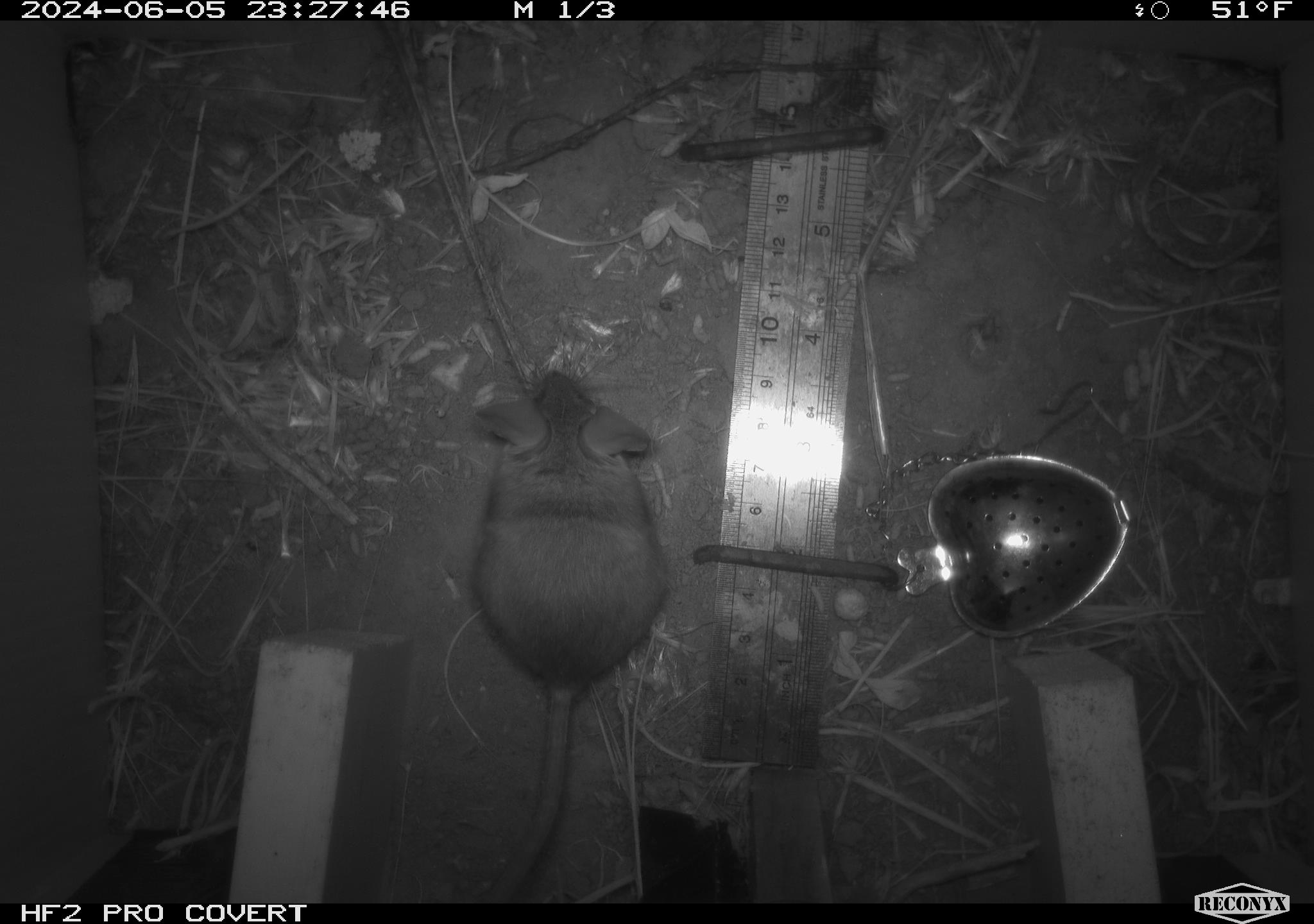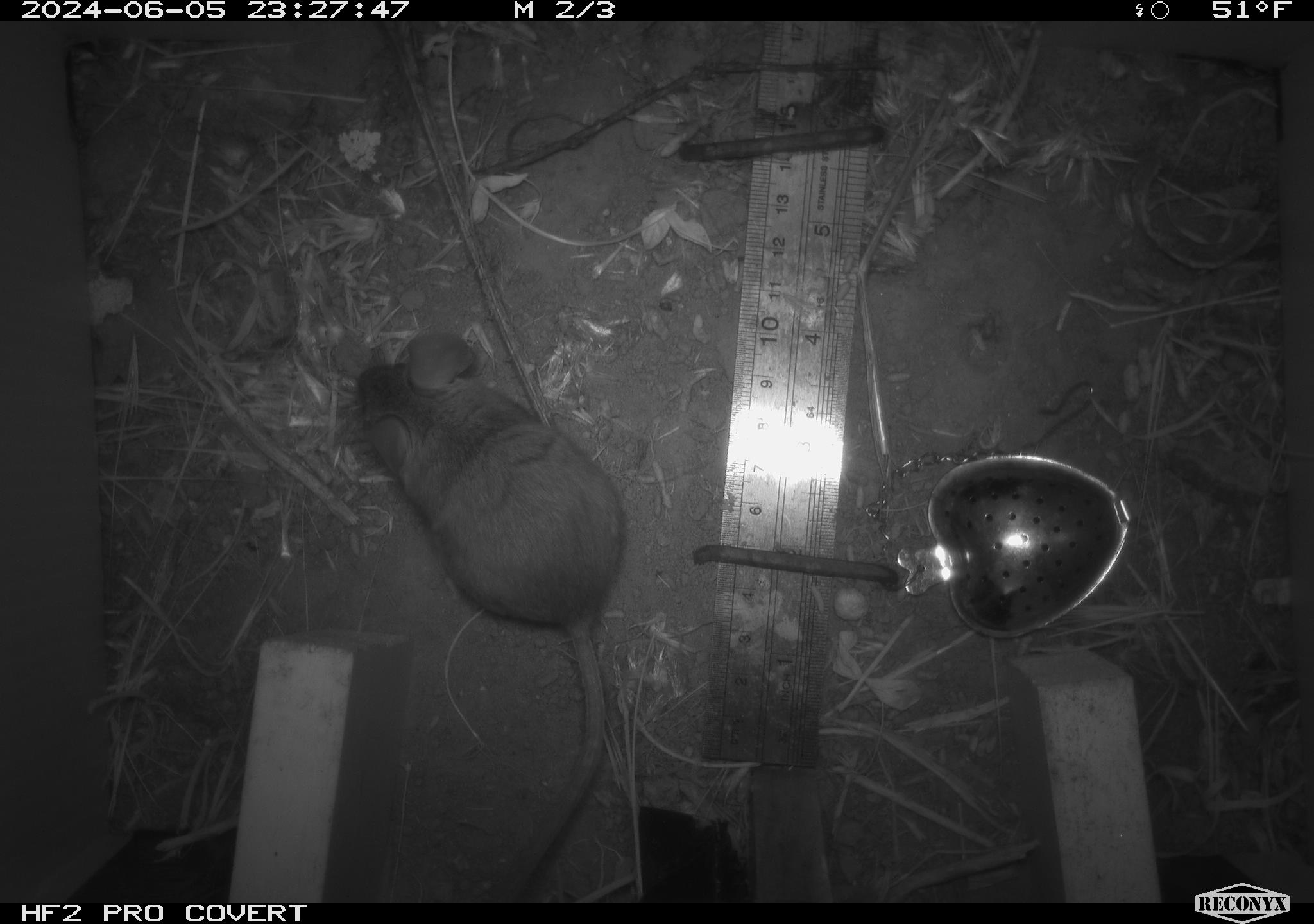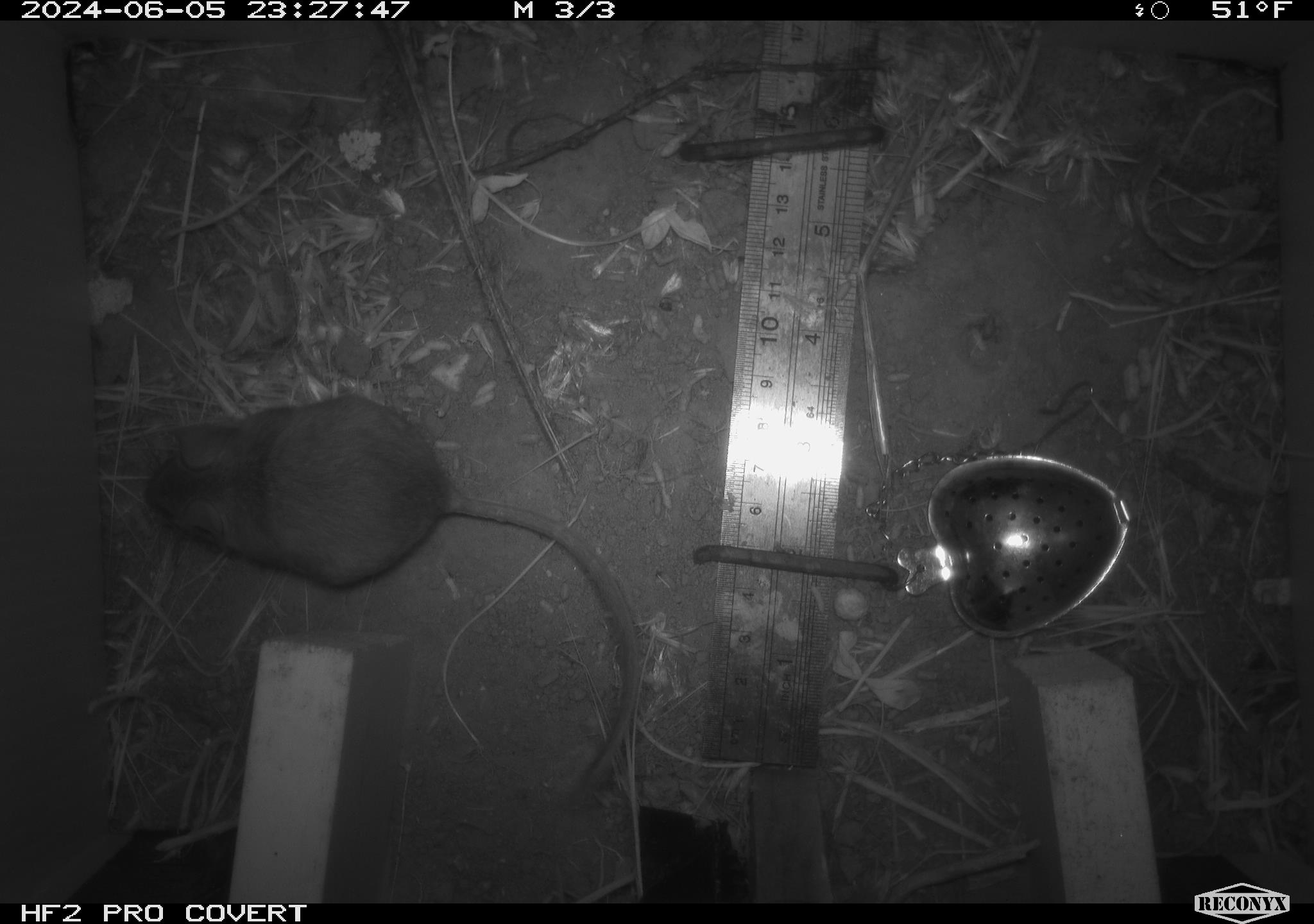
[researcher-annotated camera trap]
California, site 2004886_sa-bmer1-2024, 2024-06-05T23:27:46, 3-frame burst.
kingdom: Animalia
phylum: Chordata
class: Mammalia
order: Rodentia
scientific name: Rodentia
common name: mouse species